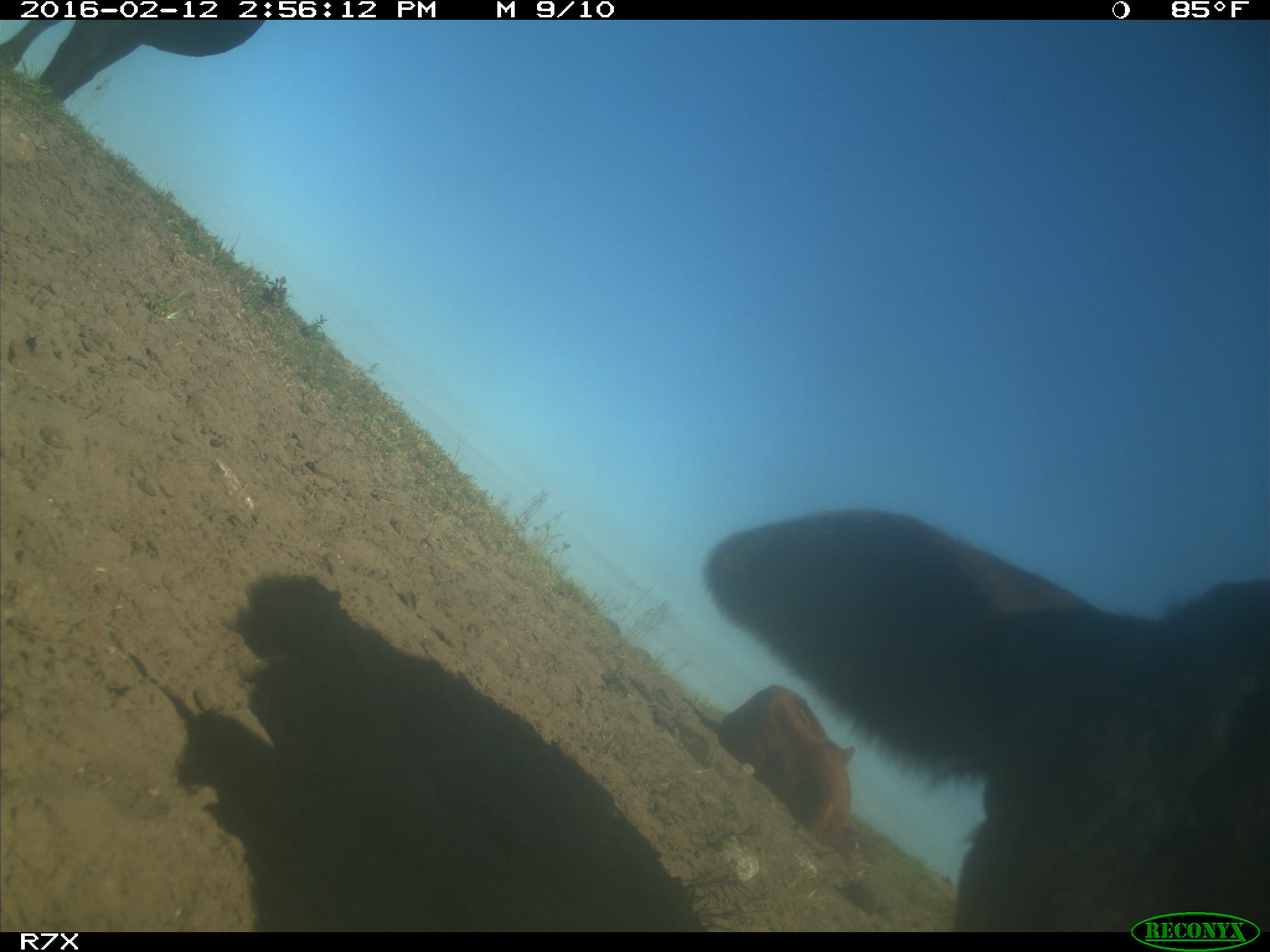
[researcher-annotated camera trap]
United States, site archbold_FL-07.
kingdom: Animalia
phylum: Chordata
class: Mammalia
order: Artiodactyla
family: Bovidae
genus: Bos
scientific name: Bos taurus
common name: domestic cow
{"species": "Bos taurus (domestic cow)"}